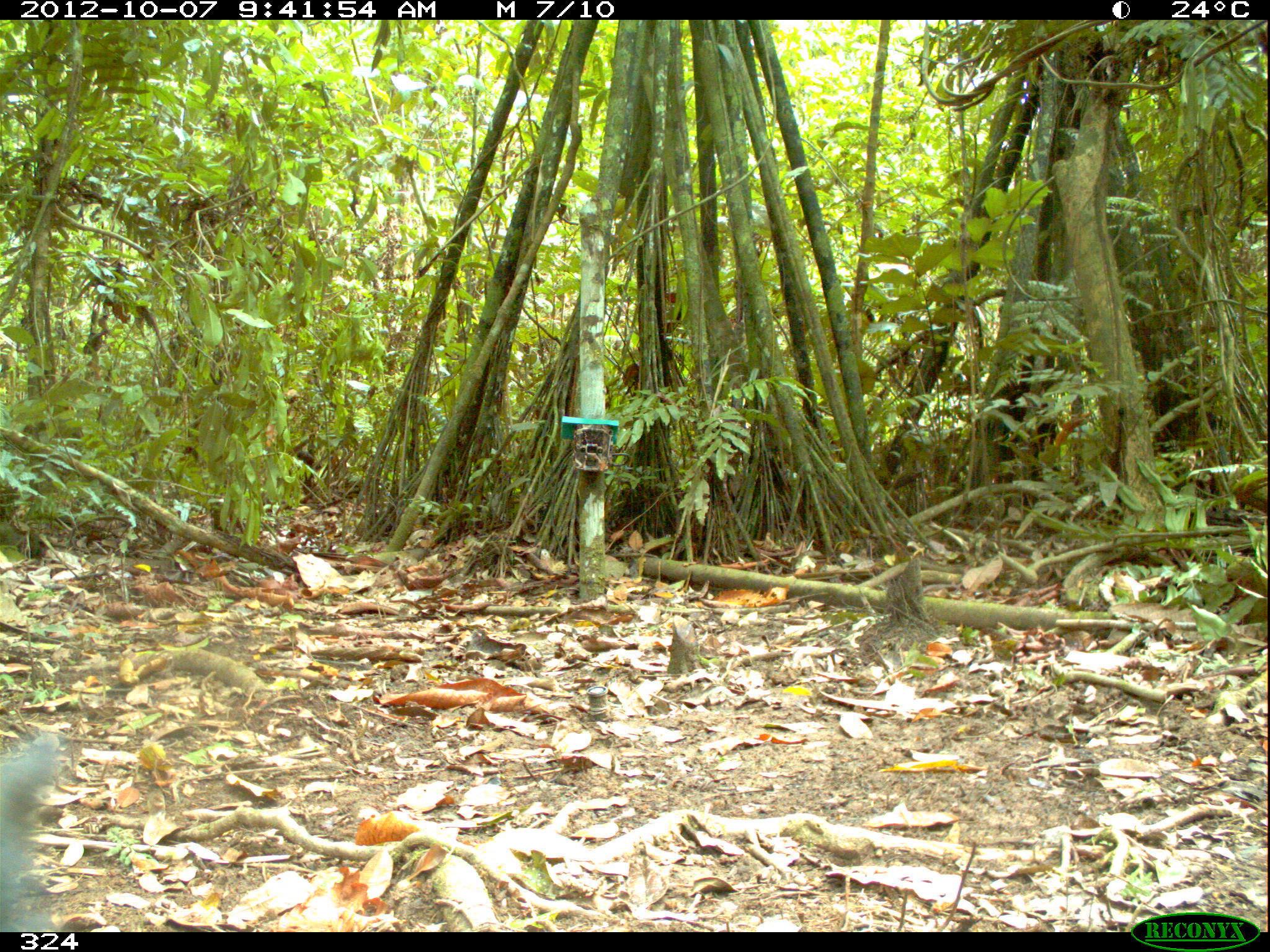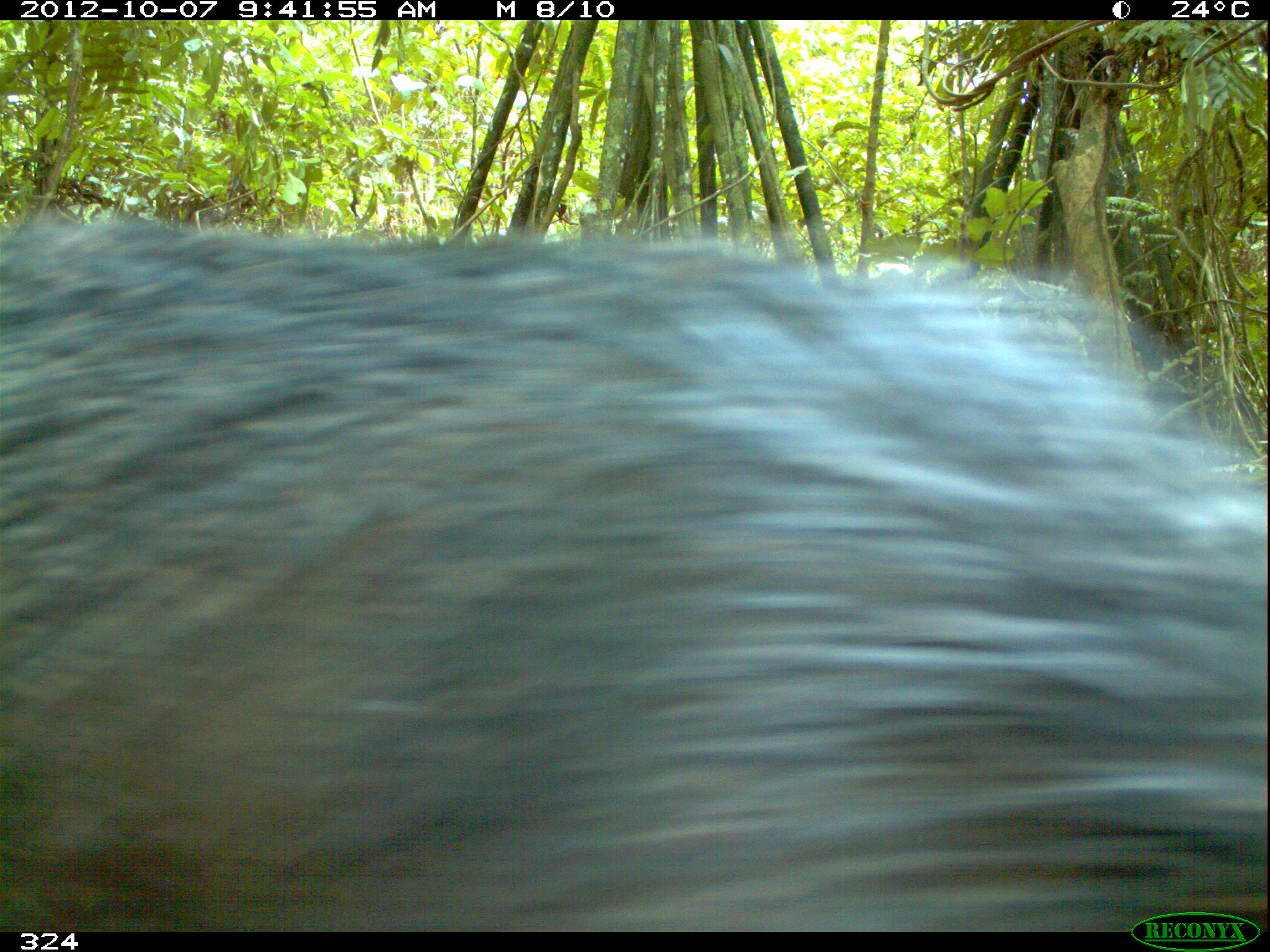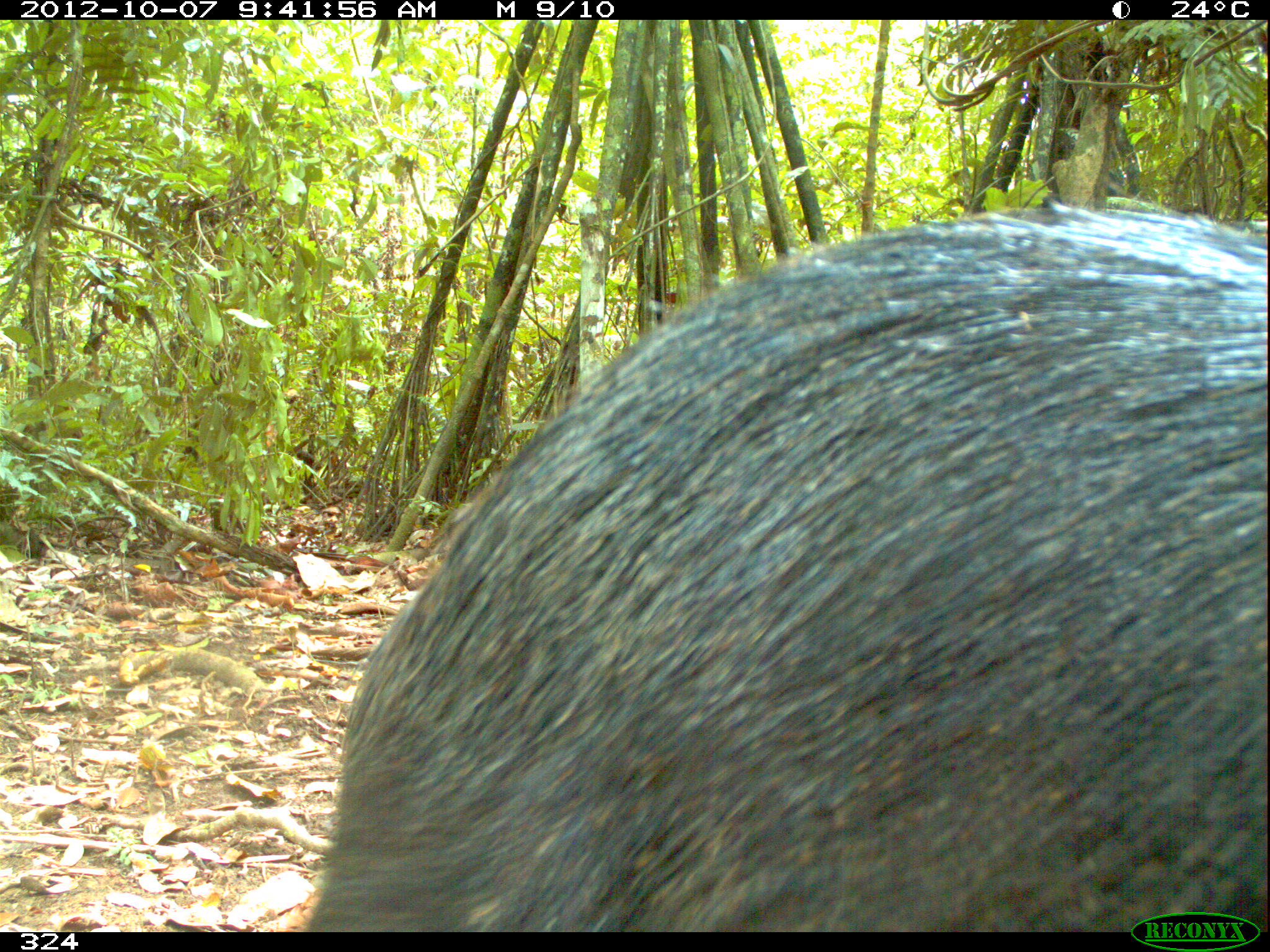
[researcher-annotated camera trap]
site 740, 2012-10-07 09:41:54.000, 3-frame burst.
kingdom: Animalia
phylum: Chordata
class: Mammalia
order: Artiodactyla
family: Tayassuidae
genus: Tayassu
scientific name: Tayassu pecari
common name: white-lipped peccary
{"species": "Tayassu pecari (white-lipped peccary)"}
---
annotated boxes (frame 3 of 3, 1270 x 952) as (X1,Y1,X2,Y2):
tayassu pecari: (304,200,1265,932)